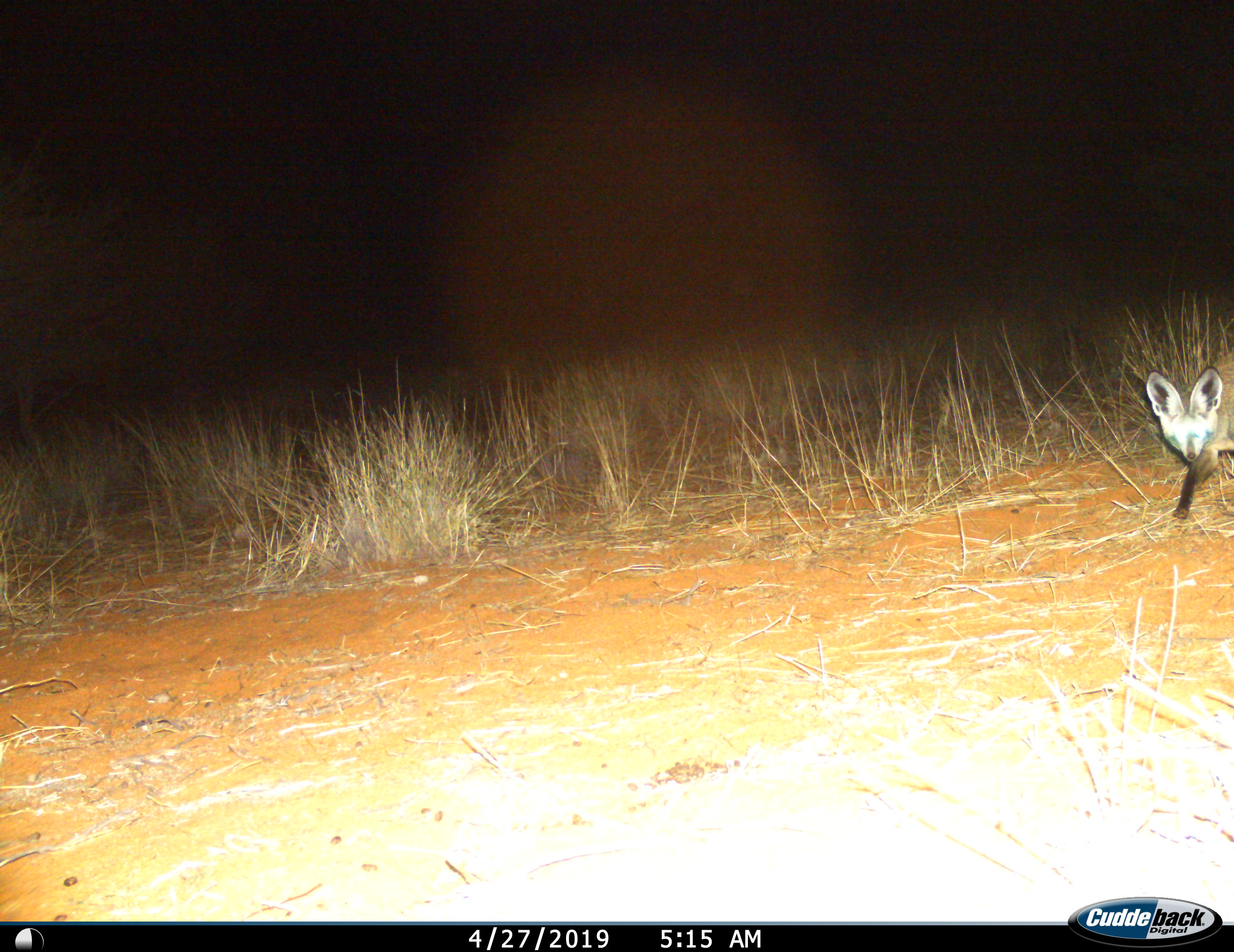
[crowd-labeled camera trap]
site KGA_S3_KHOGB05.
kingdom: Animalia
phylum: Chordata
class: Mammalia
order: Carnivora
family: Canidae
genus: Otocyon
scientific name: Otocyon megalotis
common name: bat-eared fox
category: foxbateared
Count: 1.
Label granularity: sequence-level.